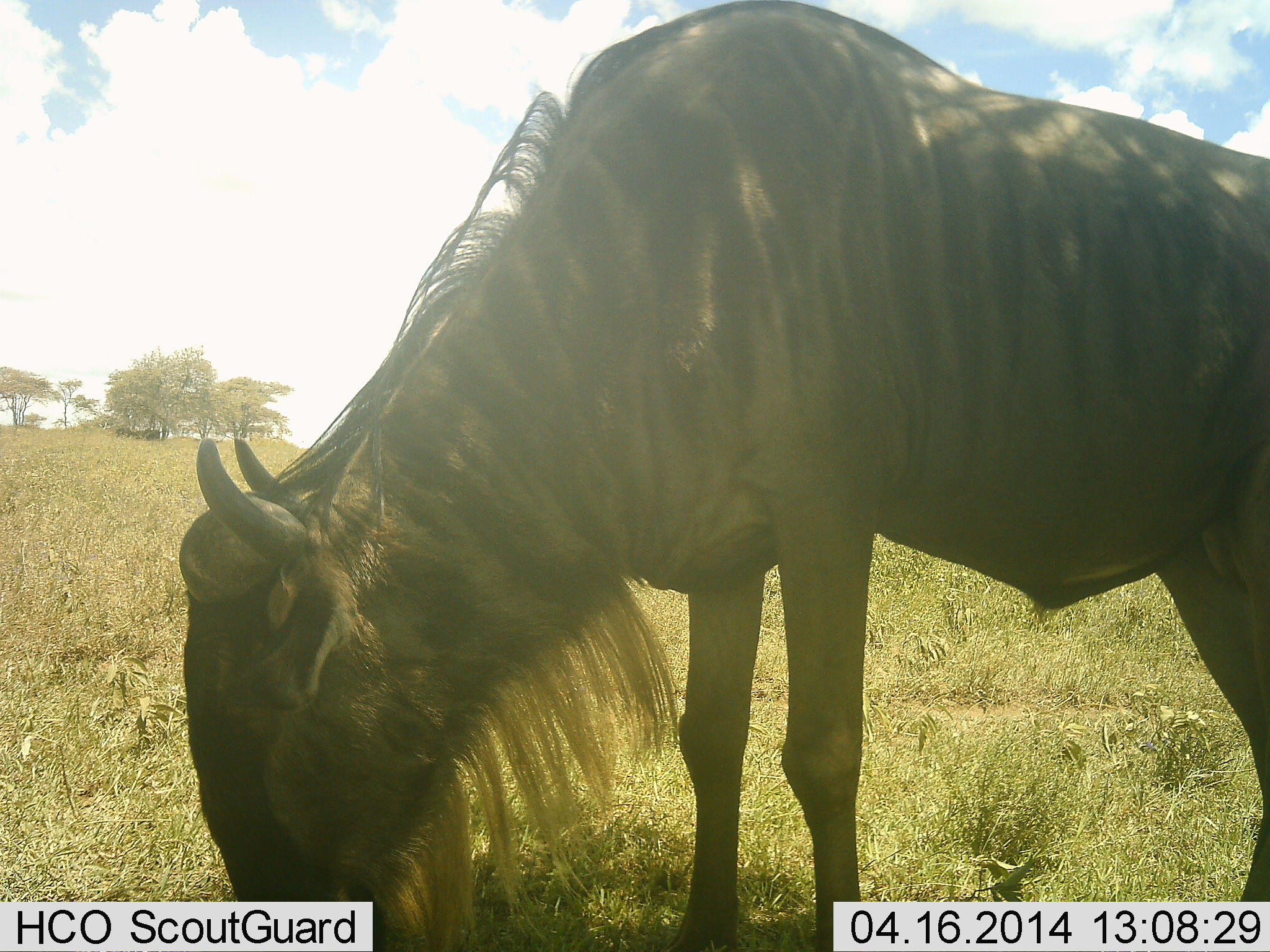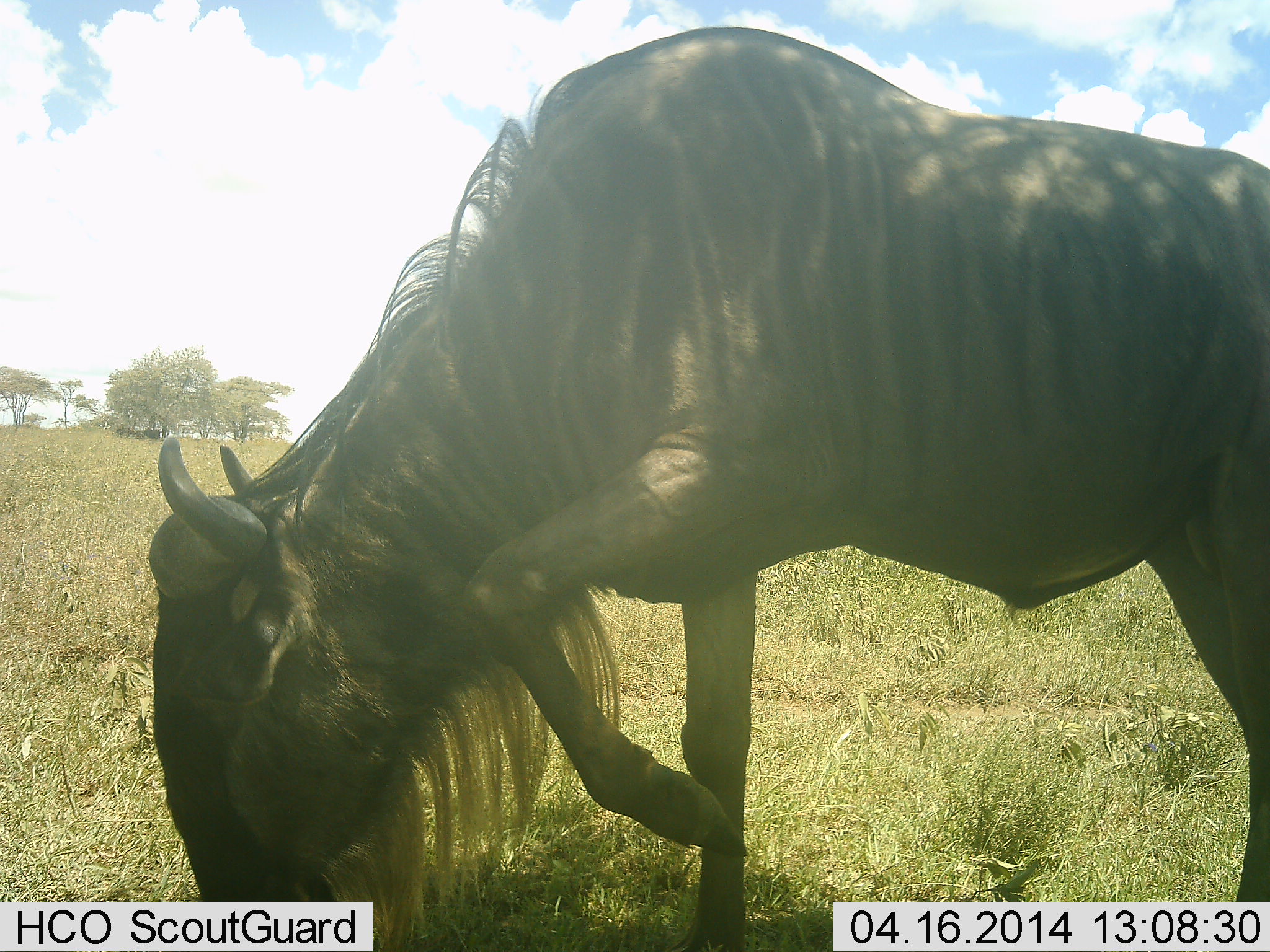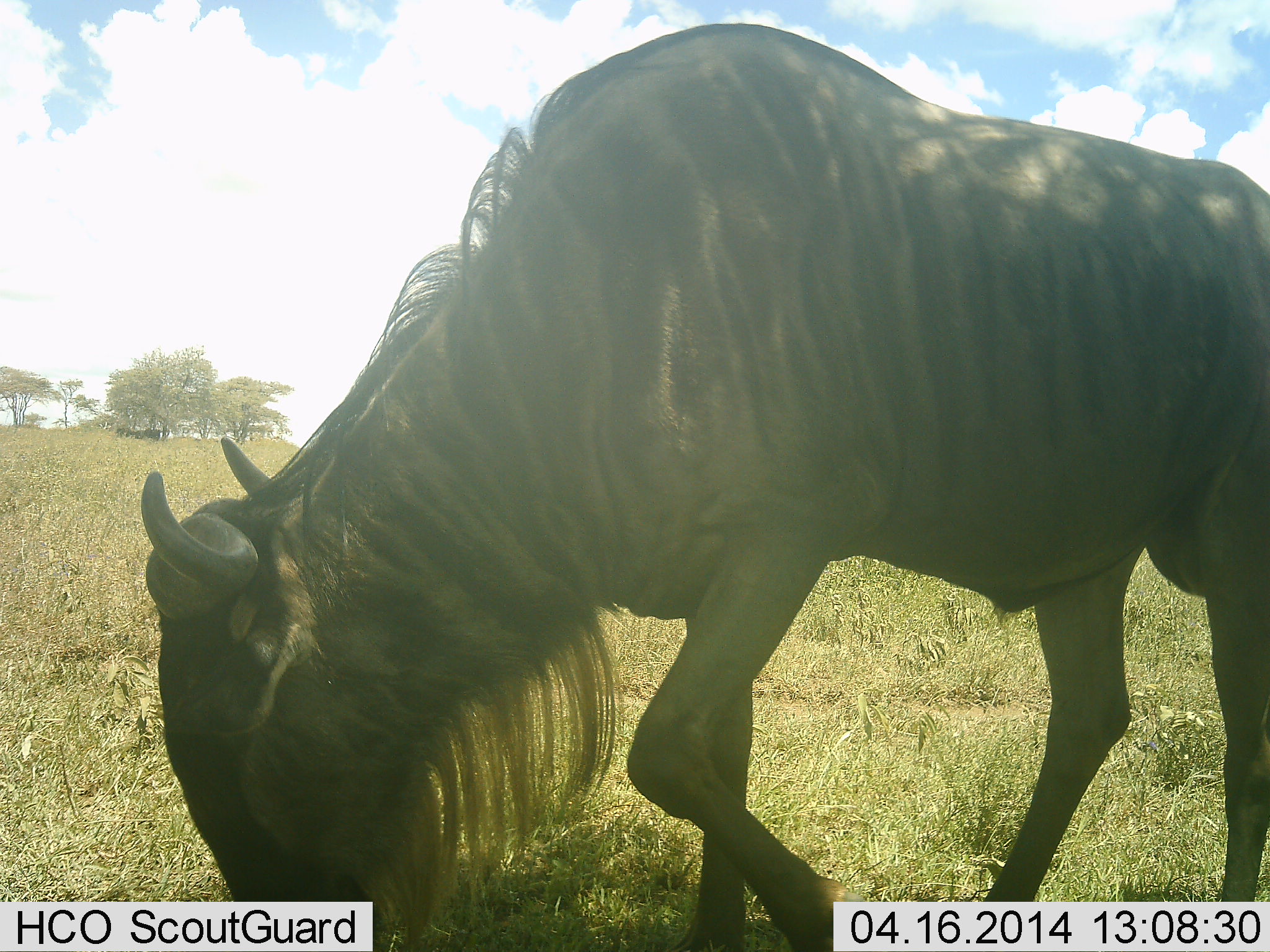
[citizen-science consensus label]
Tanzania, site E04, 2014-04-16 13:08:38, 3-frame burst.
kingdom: Animalia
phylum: Chordata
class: Mammalia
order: Artiodactyla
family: Bovidae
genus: Connochaetes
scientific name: Connochaetes taurinus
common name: blue wildebeest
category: wildebeest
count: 1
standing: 0%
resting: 0%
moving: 30%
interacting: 0%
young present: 0%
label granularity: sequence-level